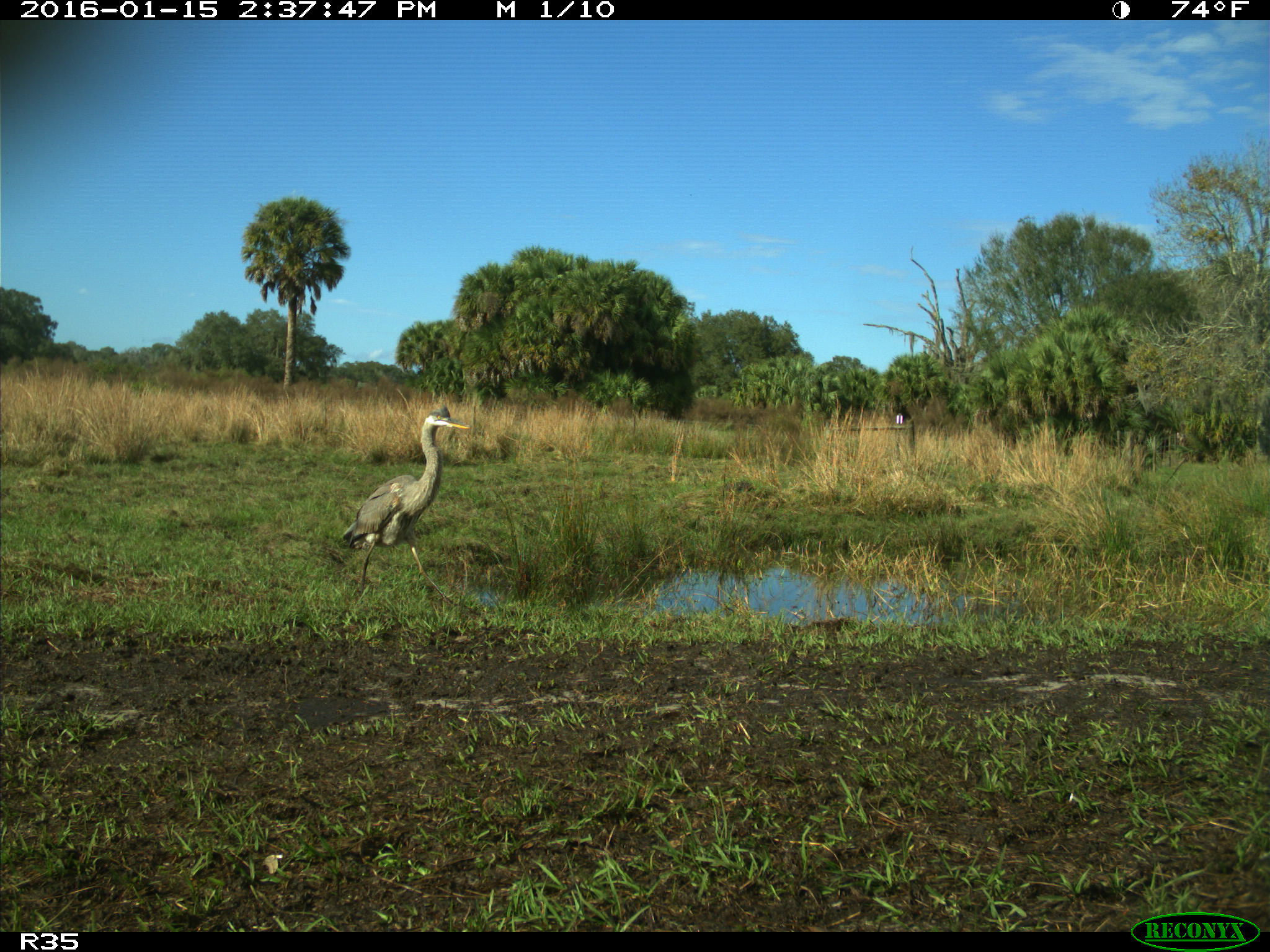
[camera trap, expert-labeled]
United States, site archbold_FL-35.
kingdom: Animalia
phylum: Chordata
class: Aves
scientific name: Aves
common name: birds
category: unidentified bird